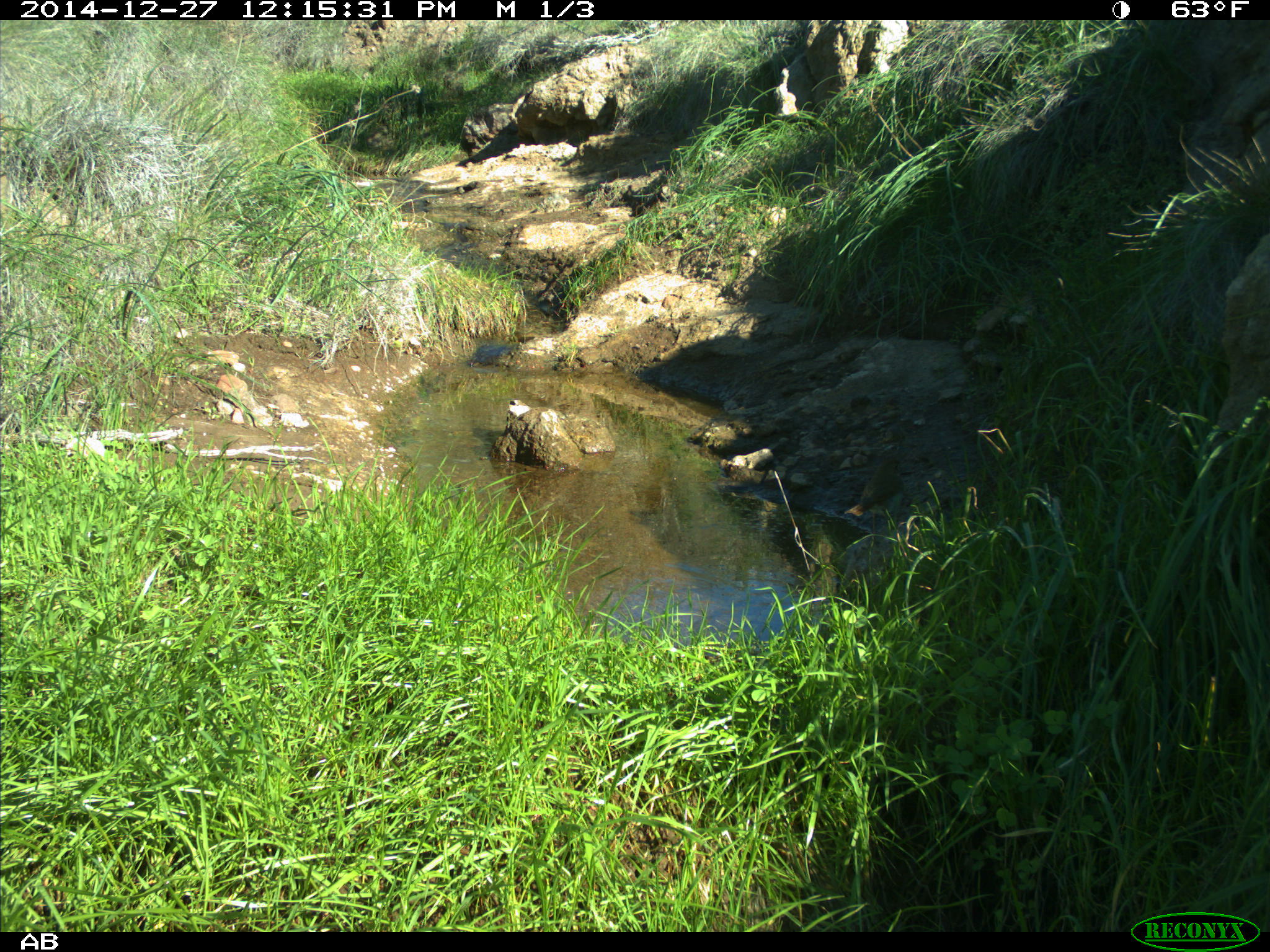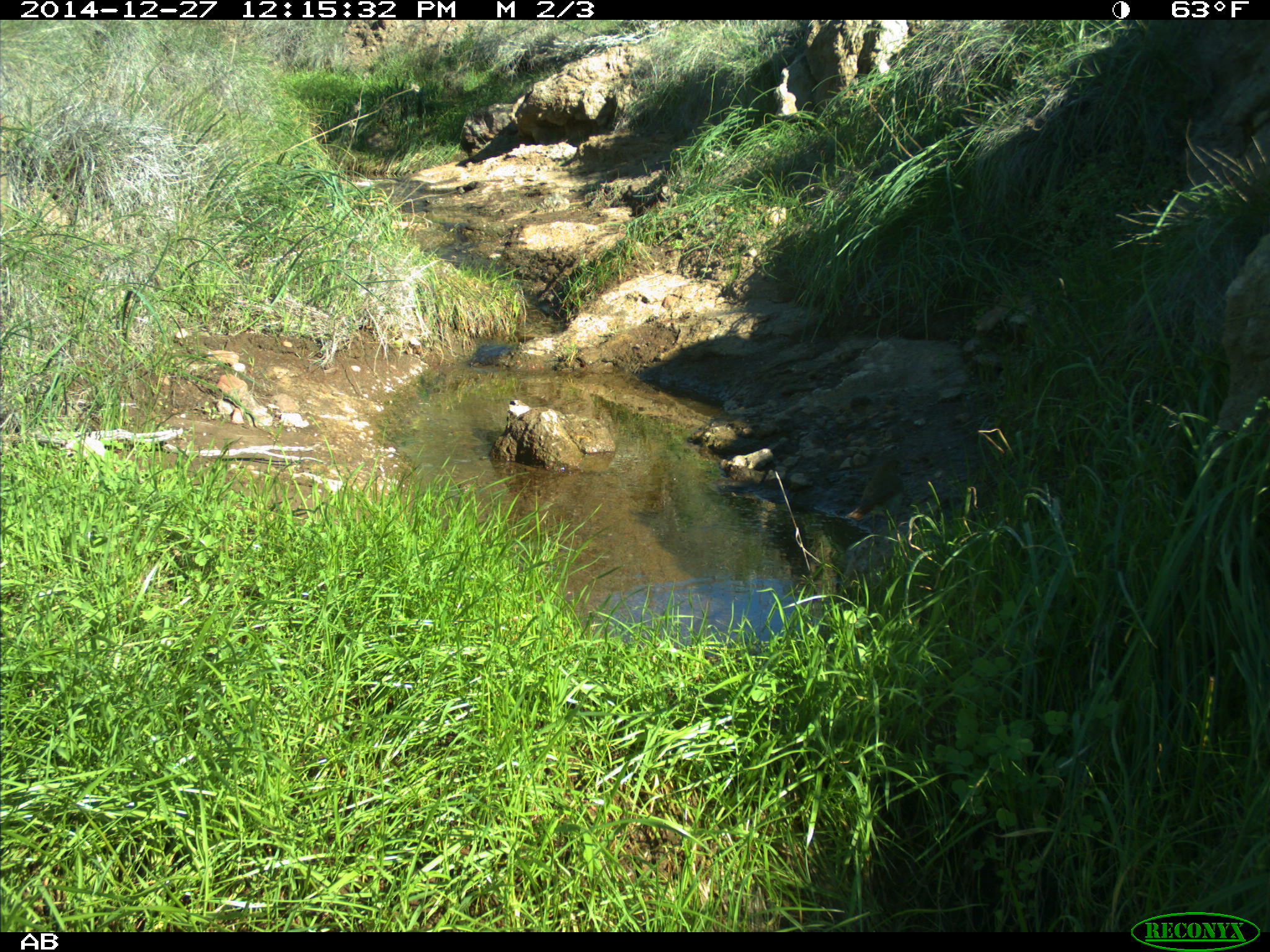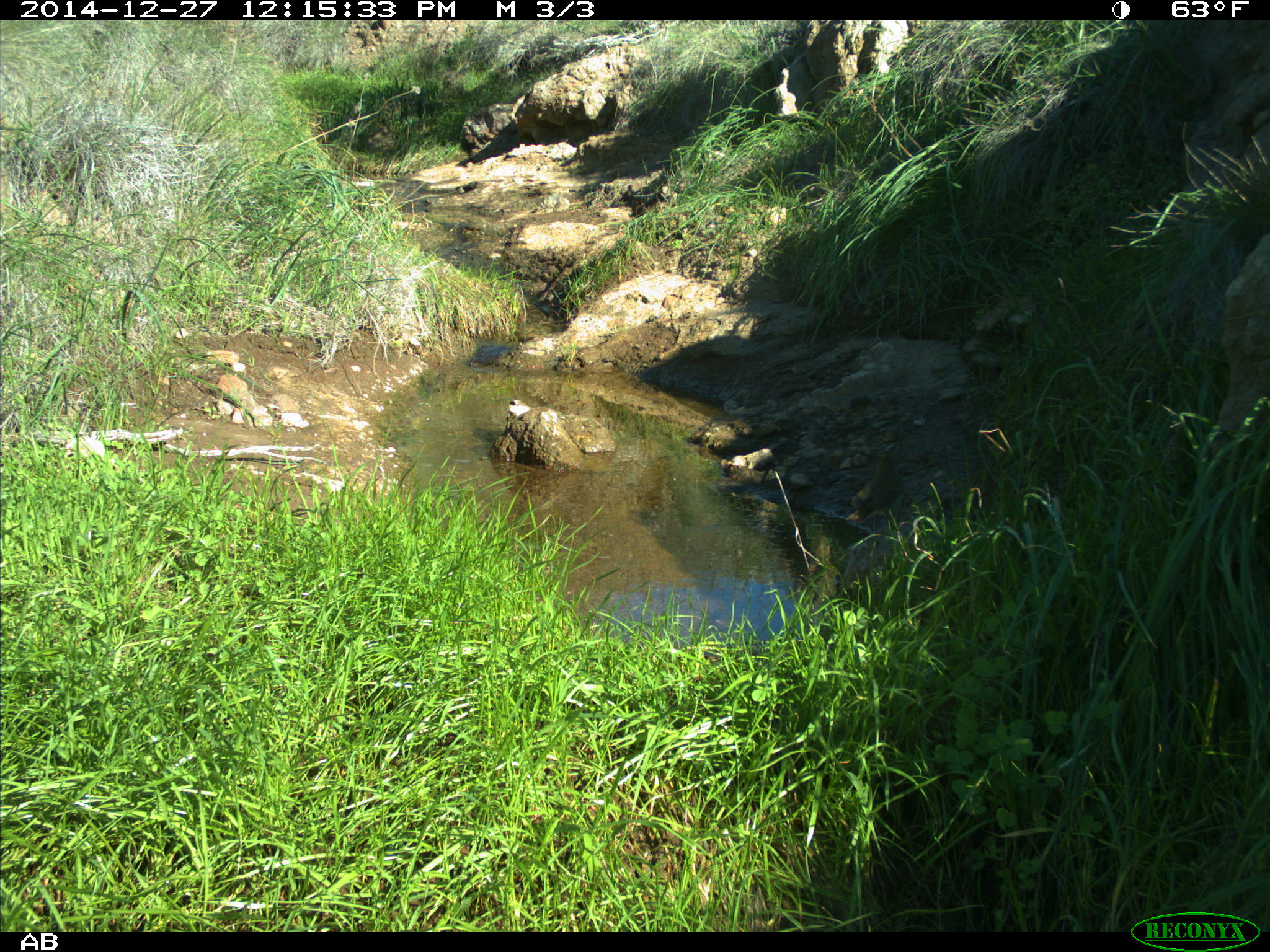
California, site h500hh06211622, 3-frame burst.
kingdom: Animalia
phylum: Chordata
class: Aves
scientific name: Aves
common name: bird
Bird (Aves).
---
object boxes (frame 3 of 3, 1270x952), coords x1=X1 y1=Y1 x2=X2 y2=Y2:
bird: x1=845 y1=452 x2=905 y2=532